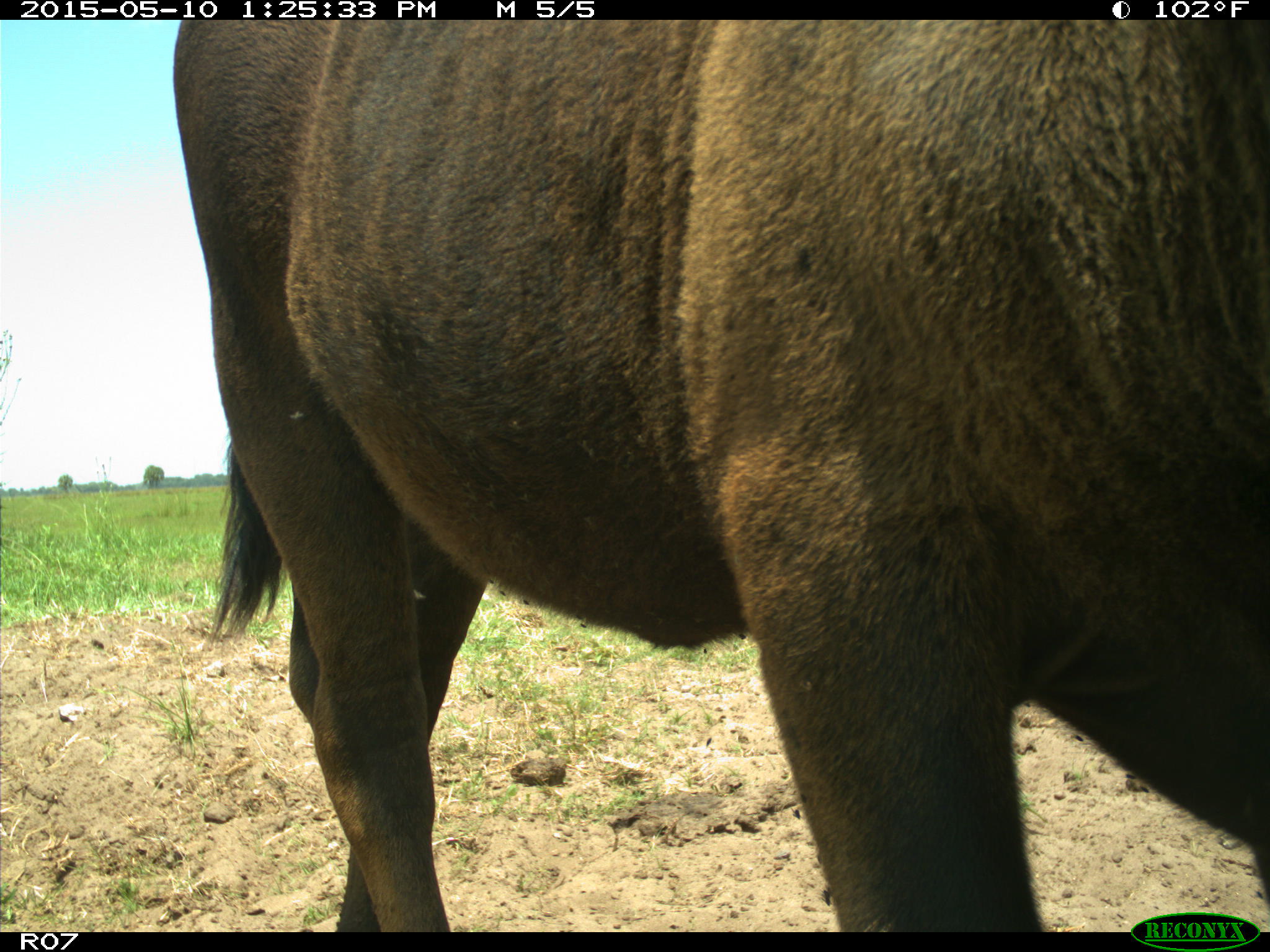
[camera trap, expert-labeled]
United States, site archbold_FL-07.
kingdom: Animalia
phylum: Chordata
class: Mammalia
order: Artiodactyla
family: Bovidae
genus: Bos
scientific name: Bos taurus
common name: domestic cow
Bos taurus (domestic cow).